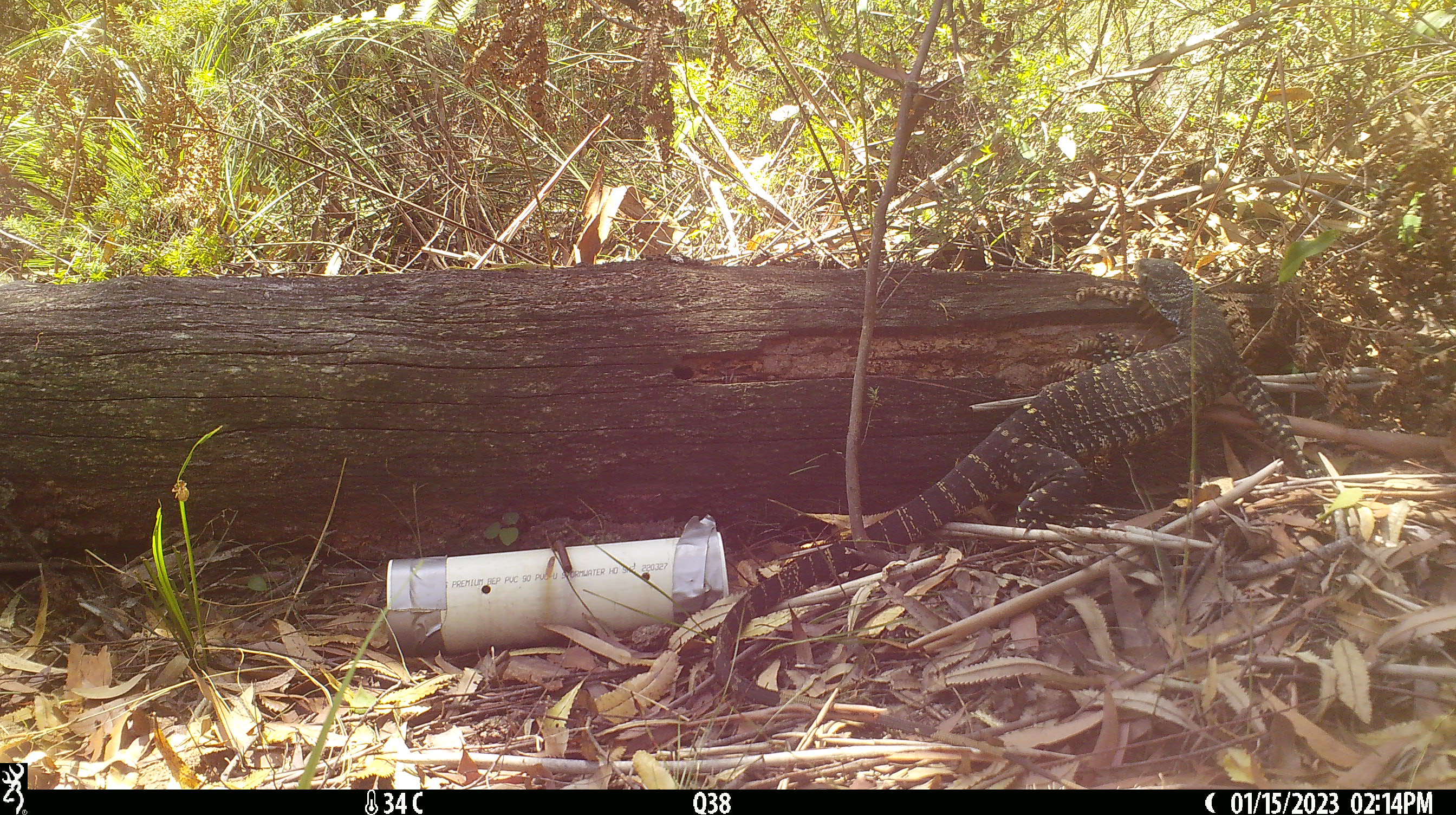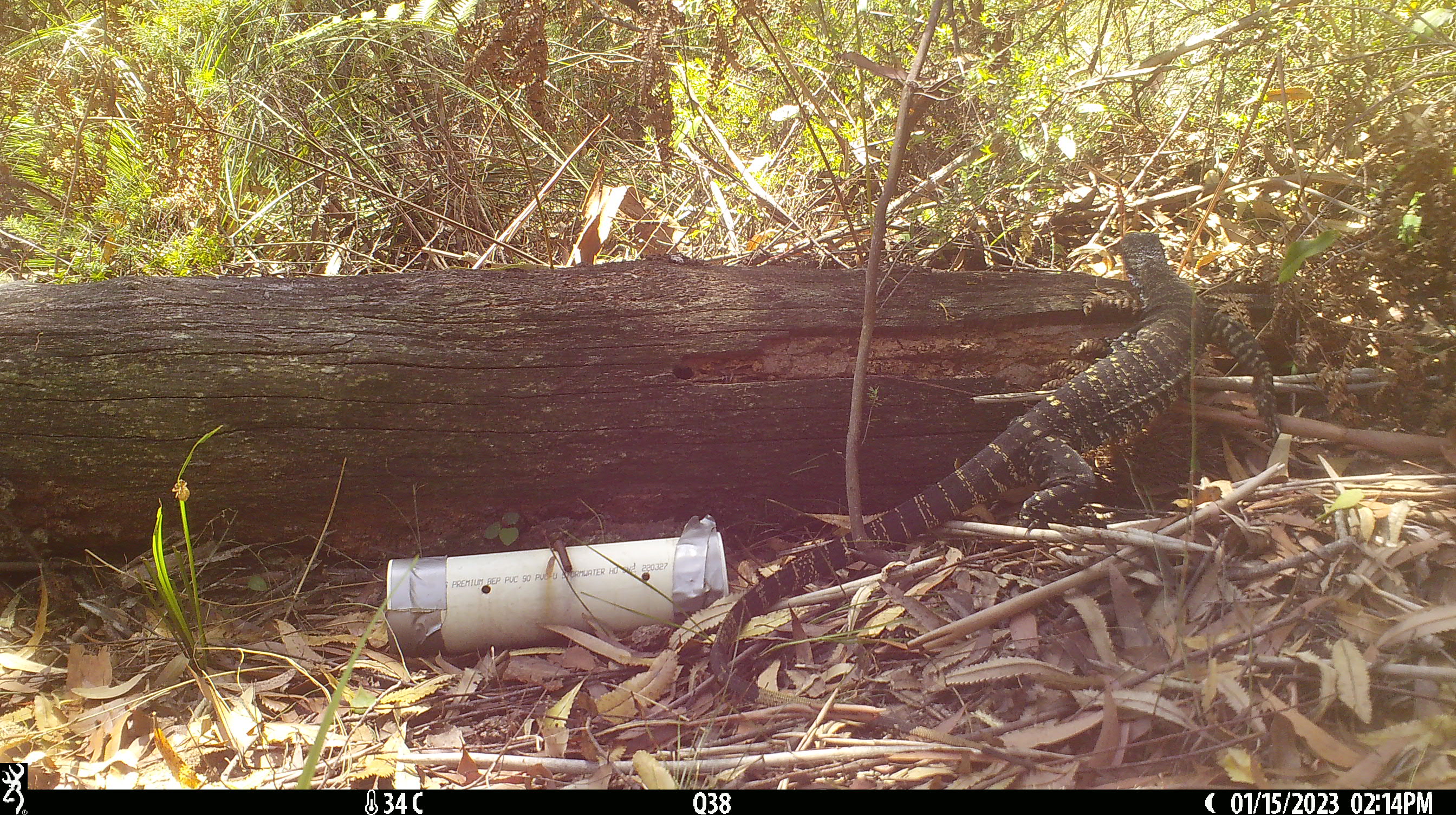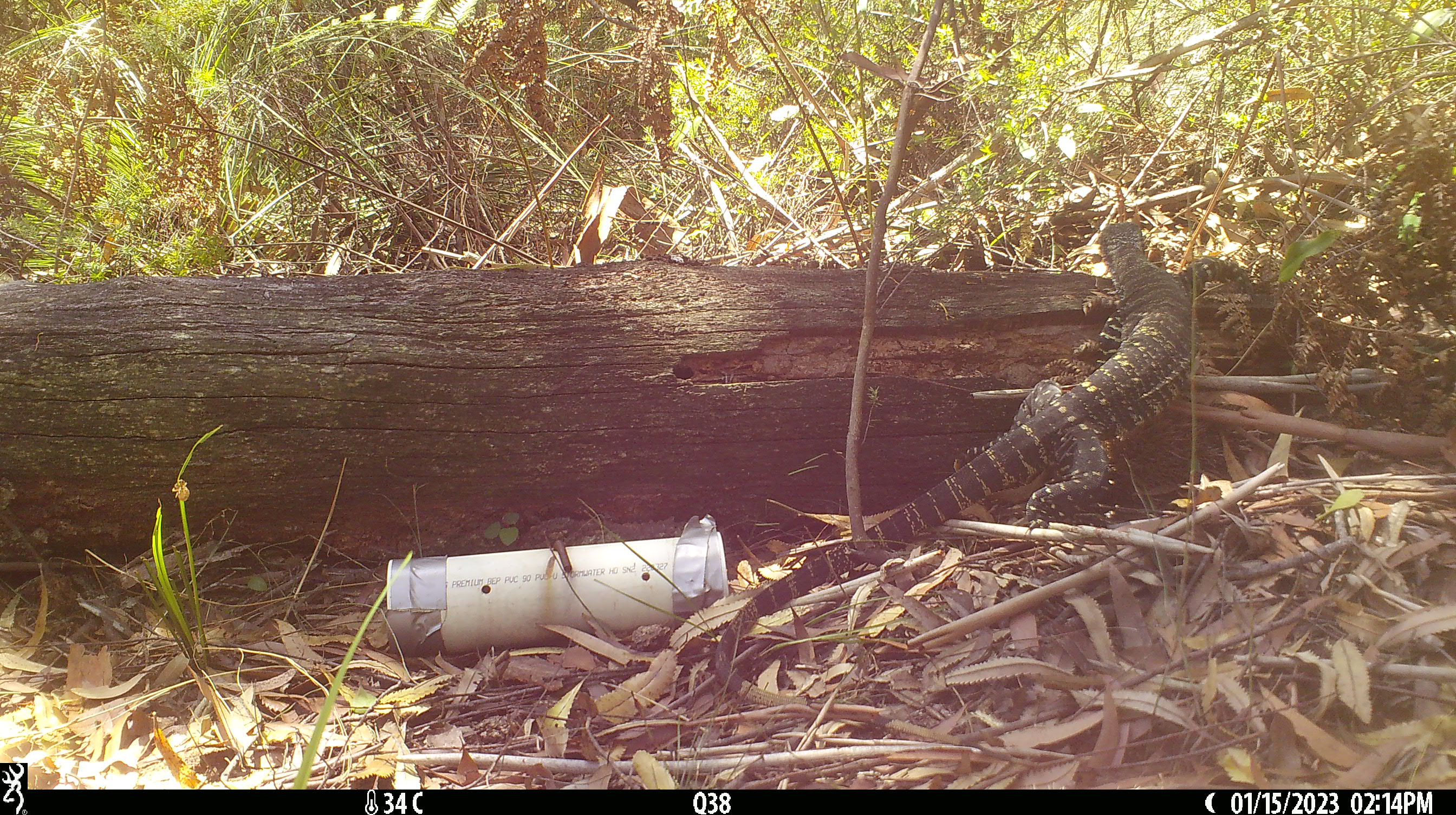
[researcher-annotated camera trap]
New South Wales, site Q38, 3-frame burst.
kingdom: Animalia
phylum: Chordata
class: Reptilia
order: Squamata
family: Varanidae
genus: Varanus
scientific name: Varanus varius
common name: lace monitor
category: goanna